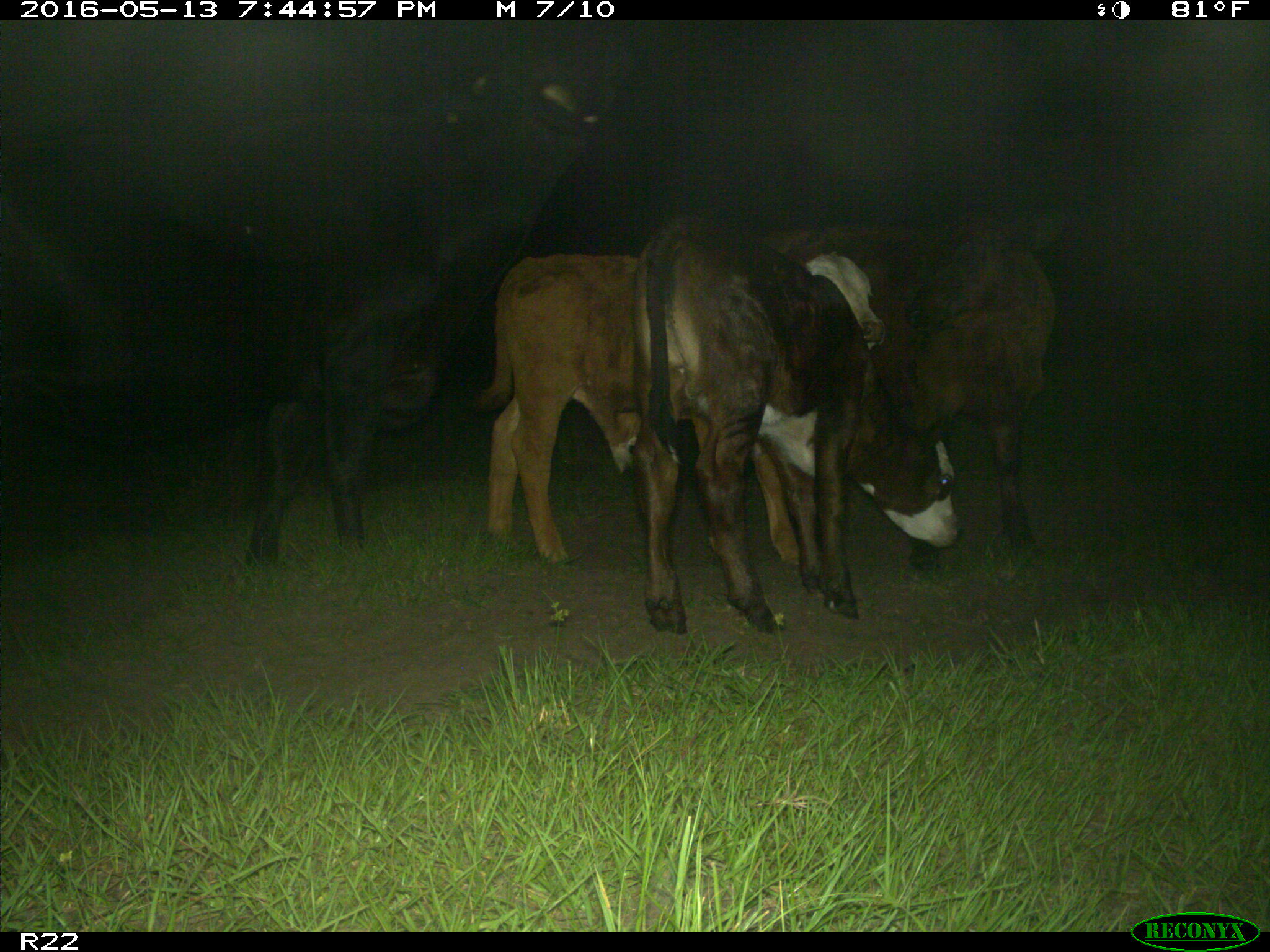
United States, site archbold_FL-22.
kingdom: Animalia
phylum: Chordata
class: Mammalia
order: Artiodactyla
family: Bovidae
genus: Bos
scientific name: Bos taurus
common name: domestic cow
Bos taurus (domestic cow).